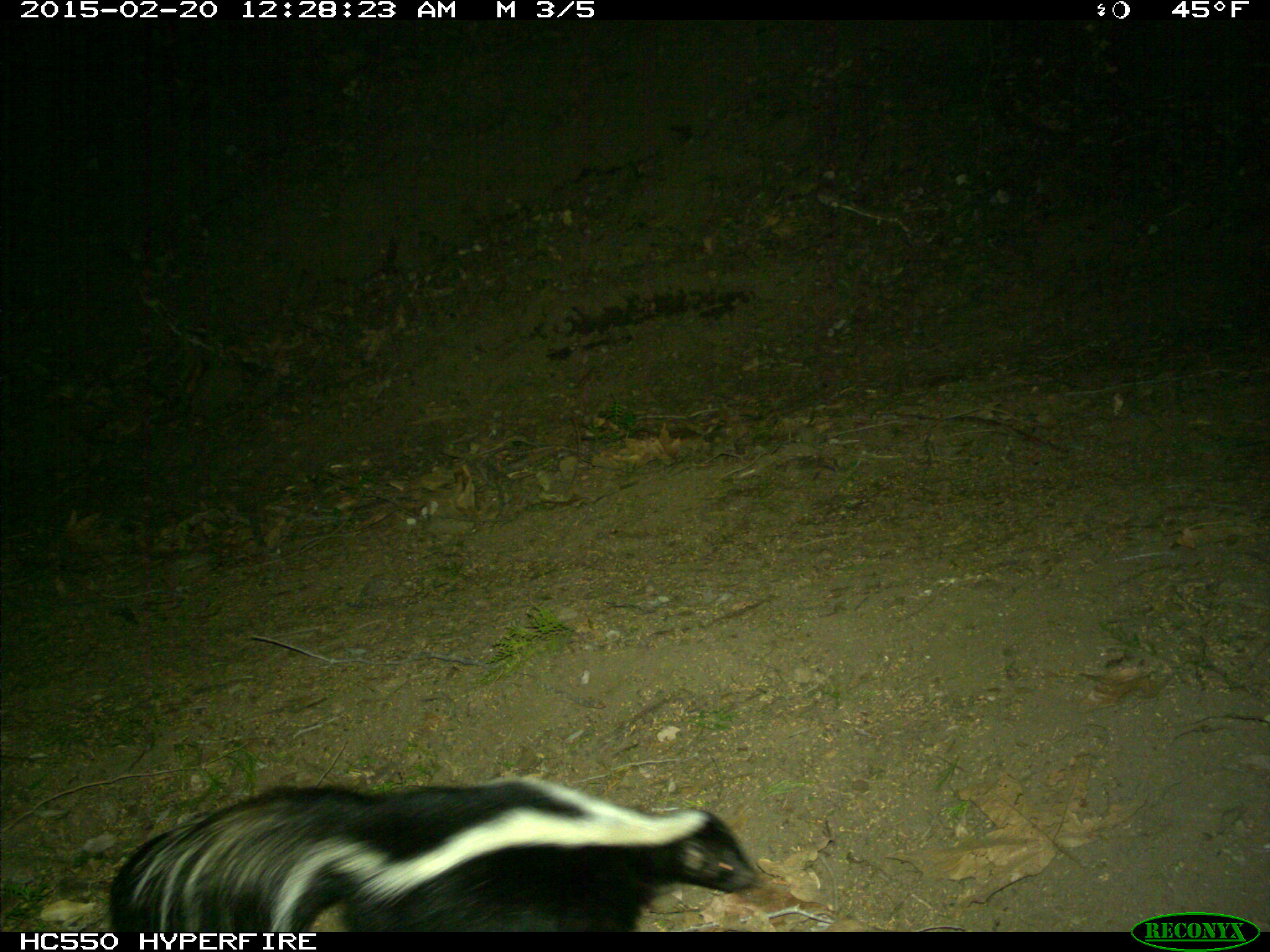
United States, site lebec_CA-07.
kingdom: Animalia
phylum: Chordata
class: Mammalia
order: Carnivora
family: Mephitidae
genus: Mephitis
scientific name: Mephitis mephitis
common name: striped skunk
Mephitis mephitis (striped skunk).